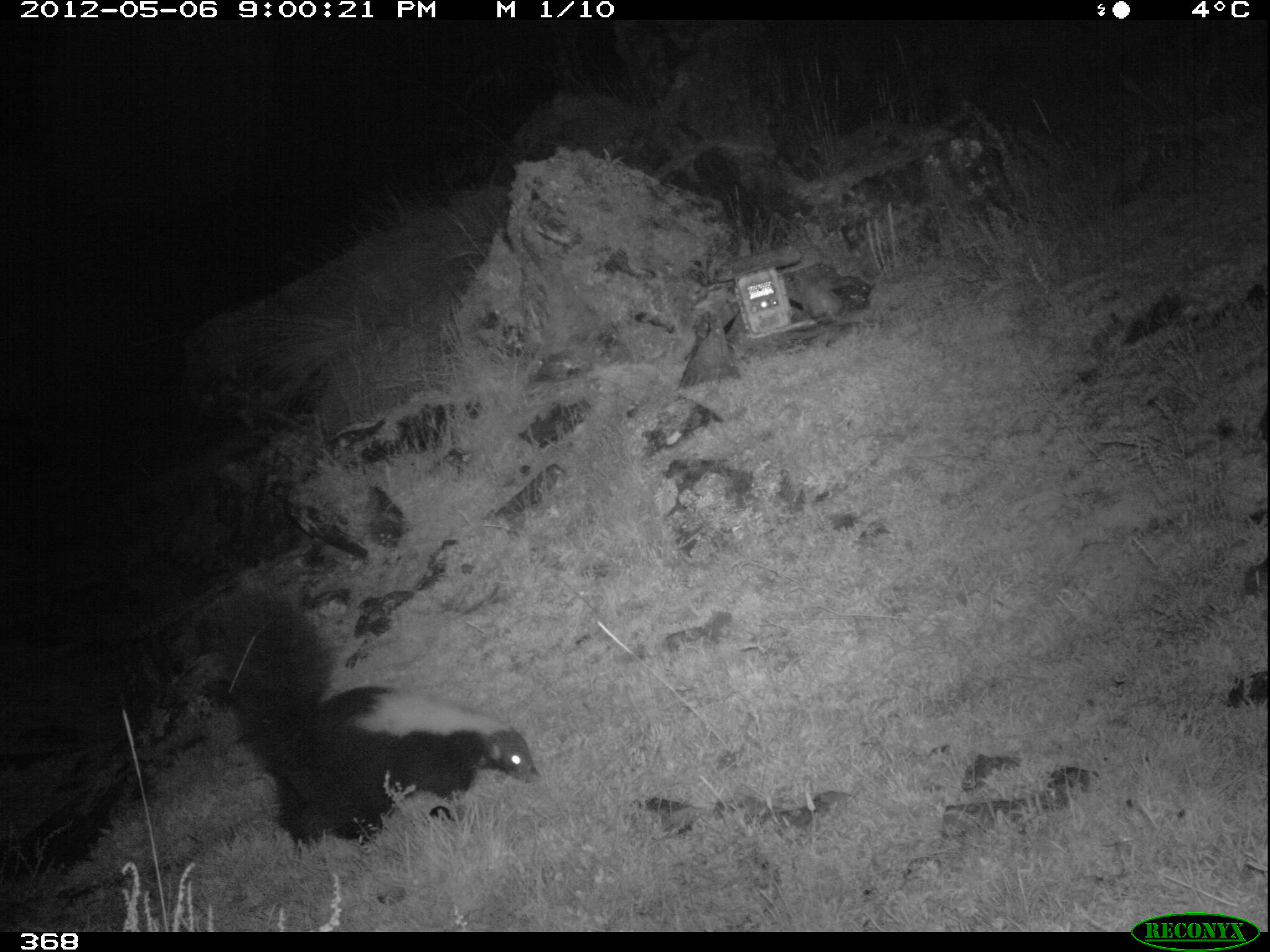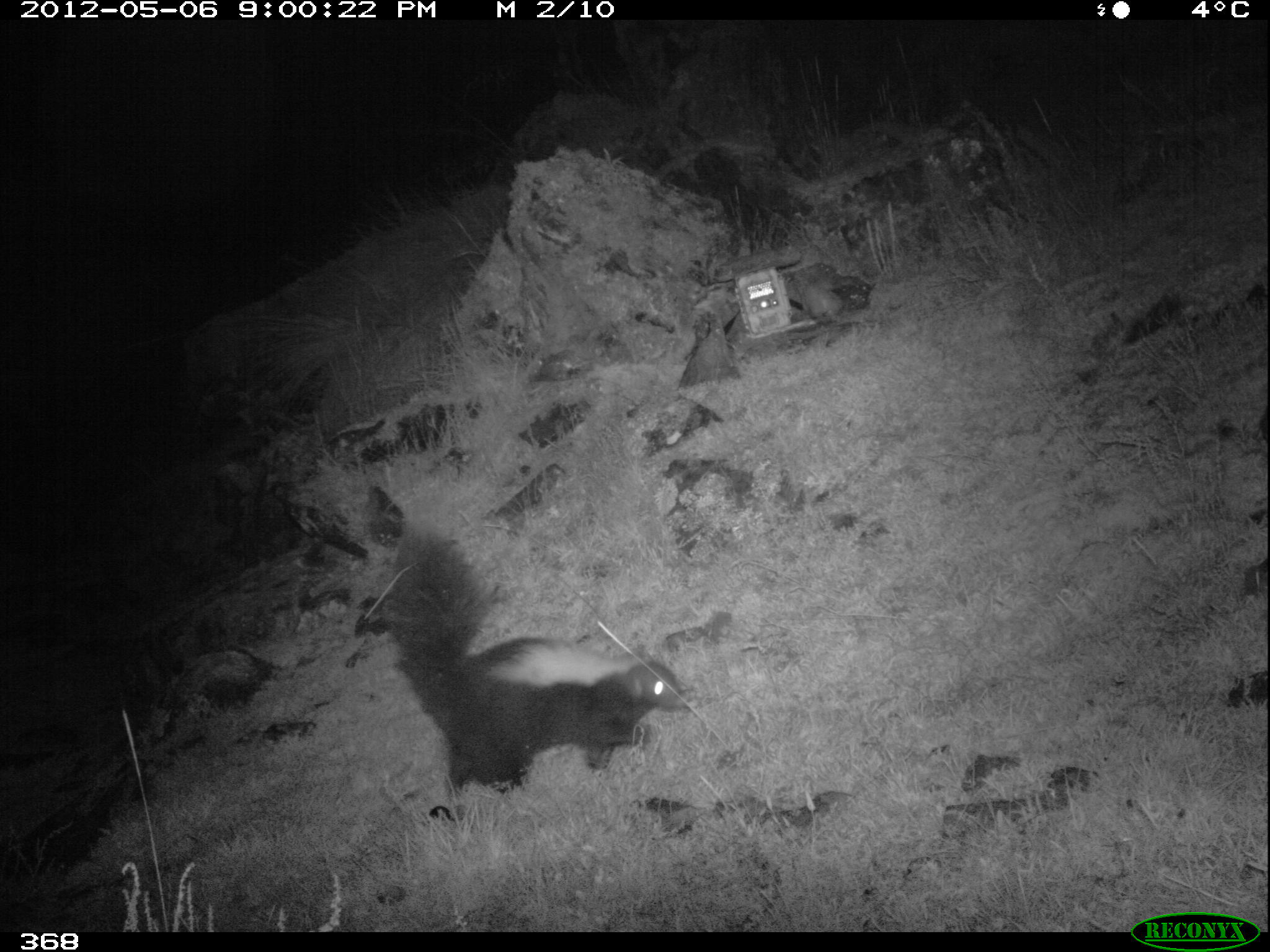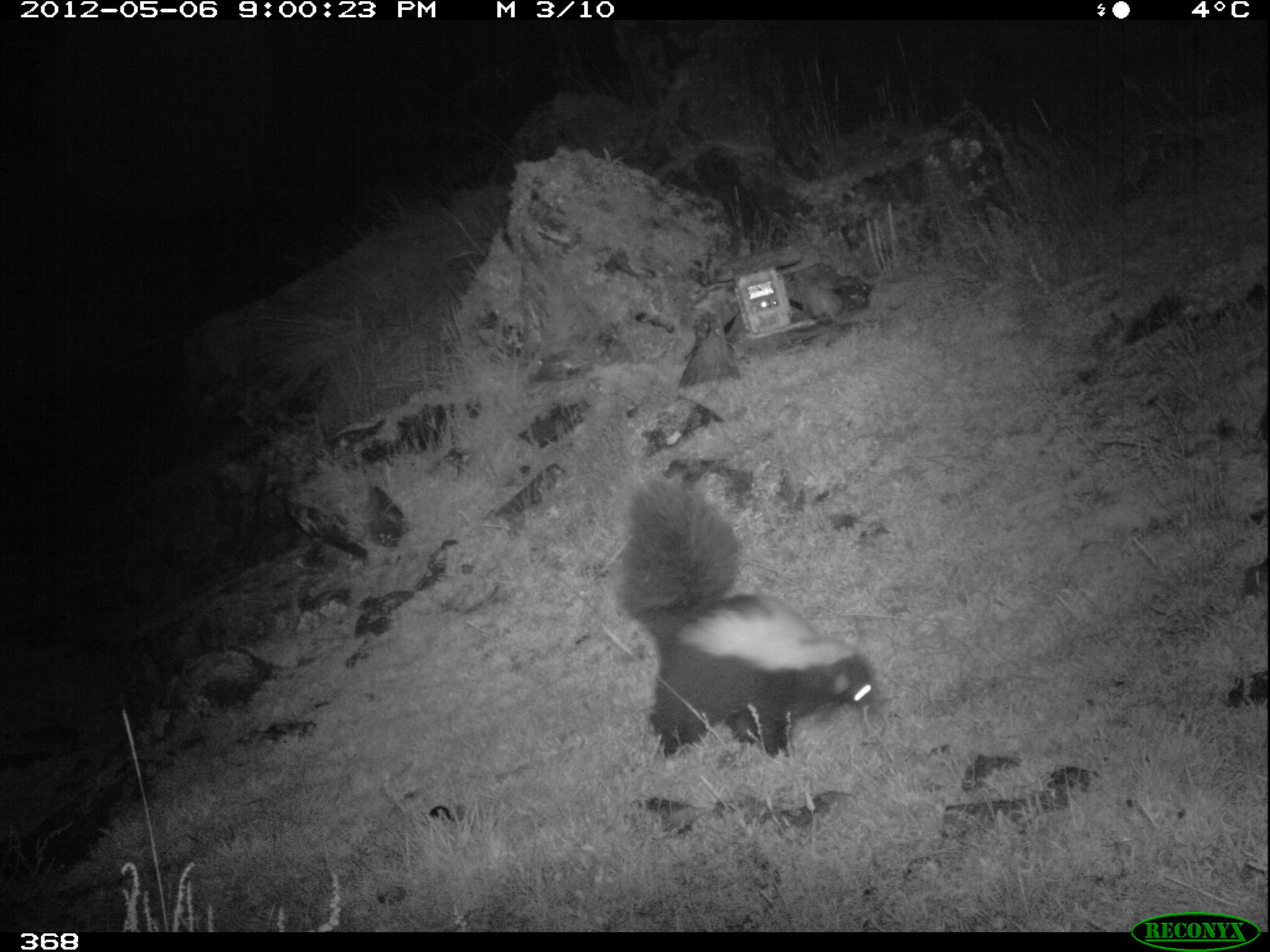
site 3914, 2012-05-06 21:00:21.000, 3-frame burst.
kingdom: Animalia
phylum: Chordata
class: Mammalia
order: Carnivora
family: Mephitidae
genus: Conepatus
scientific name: Conepatus chinga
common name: molina's hog-nosed skunk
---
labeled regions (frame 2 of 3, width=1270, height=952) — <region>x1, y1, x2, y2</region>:
conepatus chinga: <region>383, 518, 688, 793</region>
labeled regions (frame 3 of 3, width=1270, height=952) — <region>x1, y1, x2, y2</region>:
conepatus chinga: <region>617, 477, 876, 757</region>